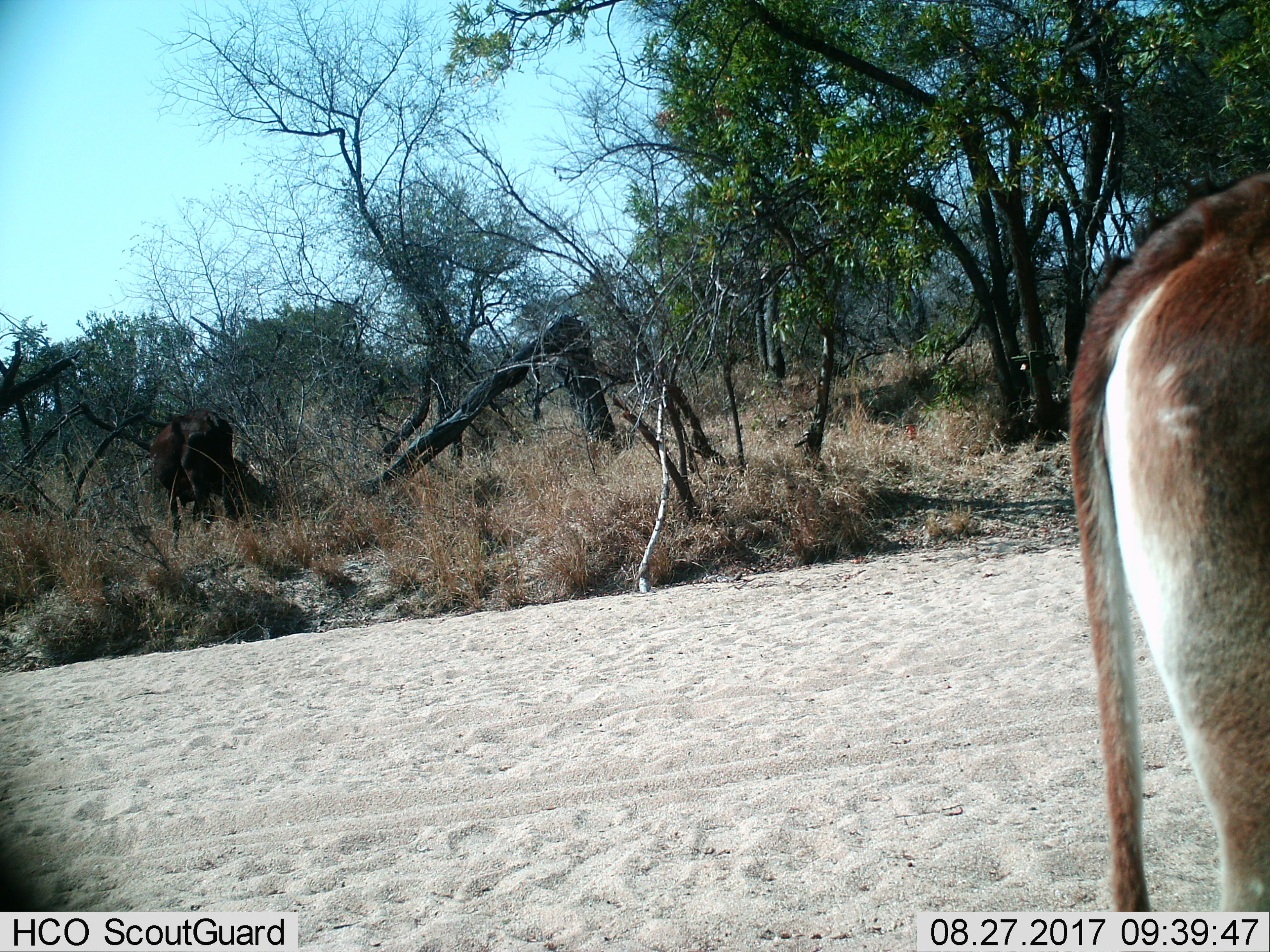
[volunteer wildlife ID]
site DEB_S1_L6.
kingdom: Animalia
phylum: Chordata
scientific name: Vertebrata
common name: domestic animal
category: domesticanimal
Domesticanimal (domestic animal) (Vertebrata), count 1. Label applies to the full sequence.